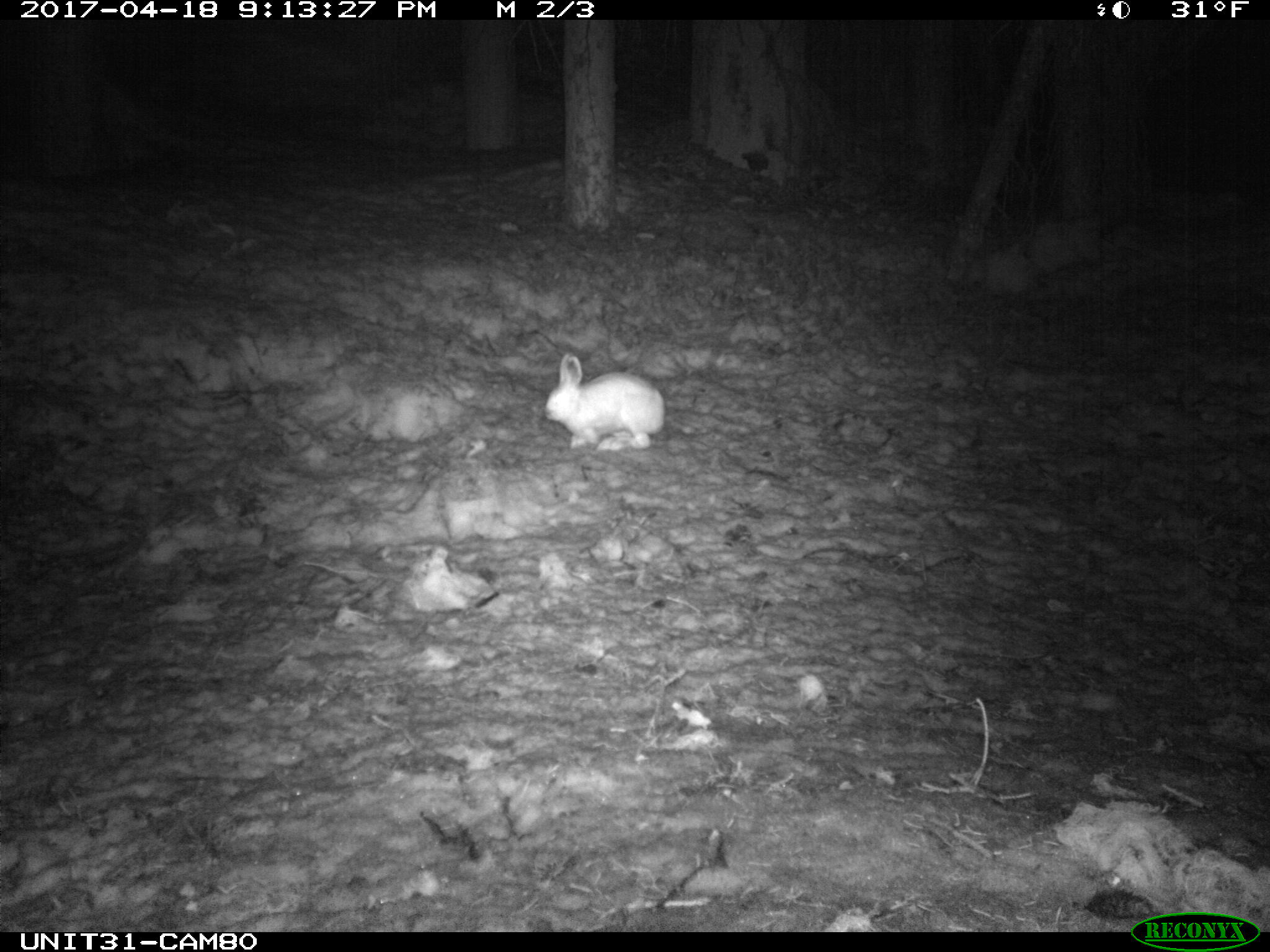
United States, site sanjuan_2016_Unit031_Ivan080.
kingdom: Animalia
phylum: Chordata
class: Mammalia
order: Lagomorpha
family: Leporidae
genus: Lepus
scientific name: Lepus americanus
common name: snowshoe hare